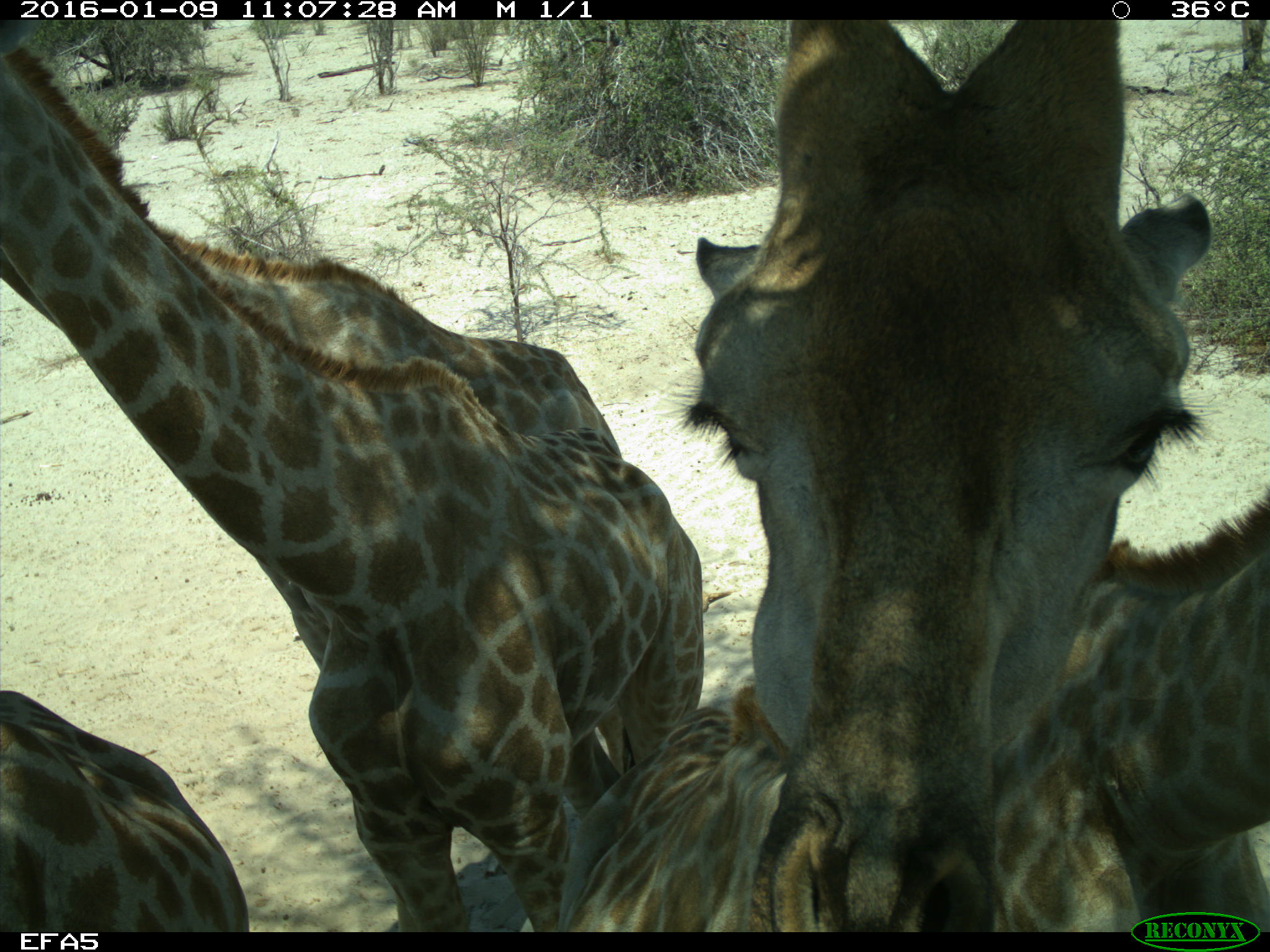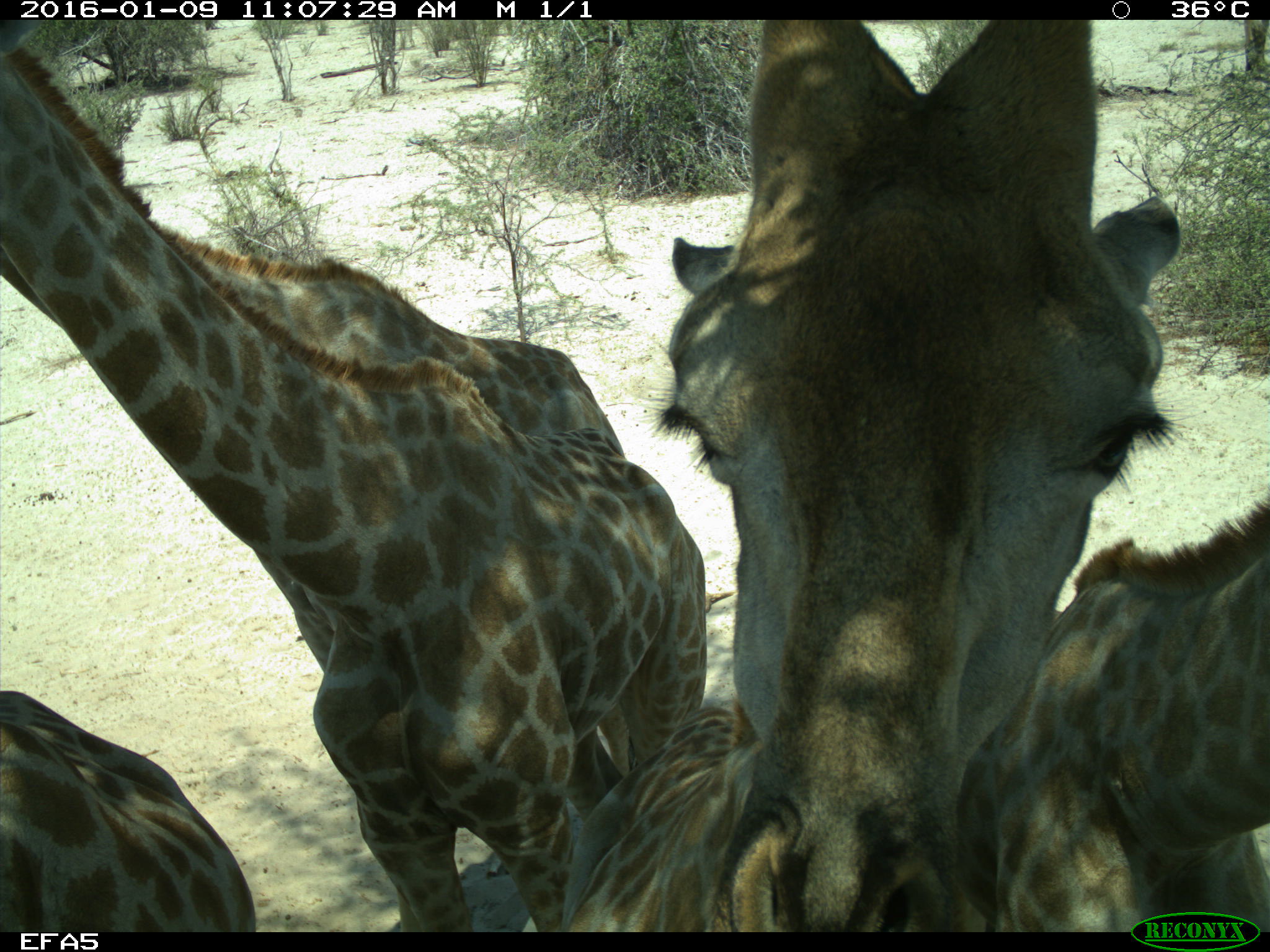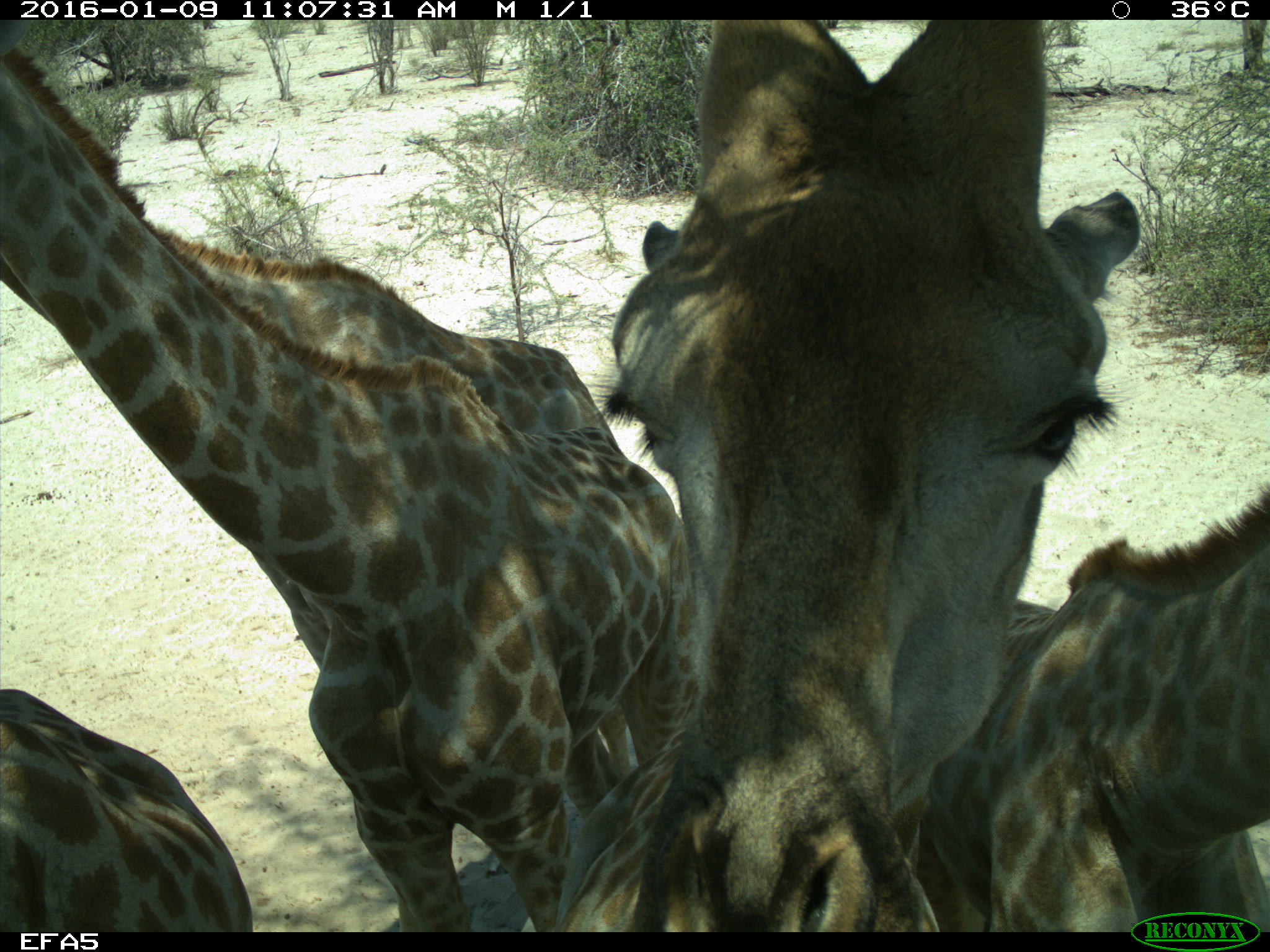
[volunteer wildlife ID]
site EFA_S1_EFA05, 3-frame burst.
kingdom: Animalia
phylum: Chordata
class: Mammalia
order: Artiodactyla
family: Giraffidae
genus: Giraffa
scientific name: Giraffa camelopardalis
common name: giraffe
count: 4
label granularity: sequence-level